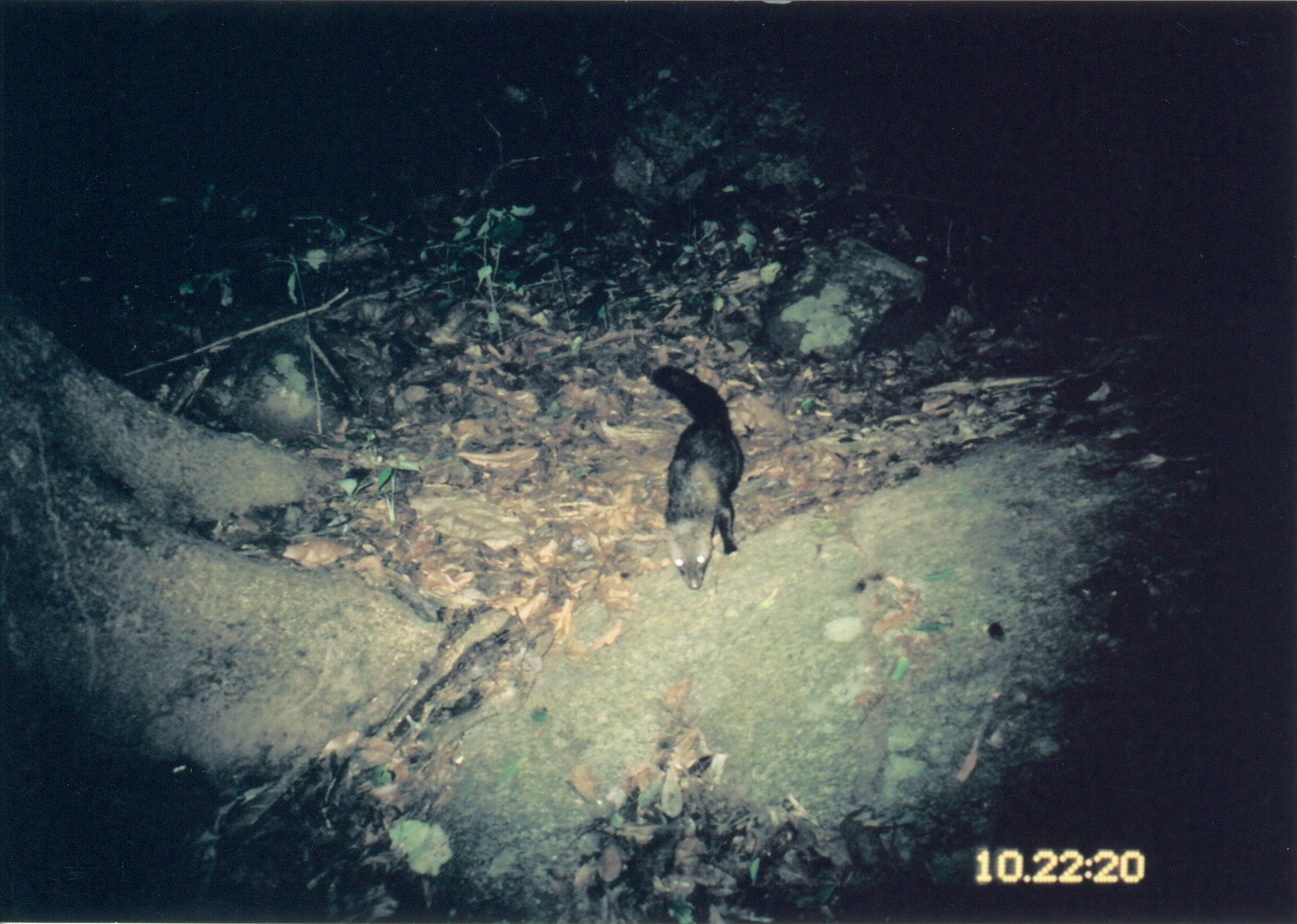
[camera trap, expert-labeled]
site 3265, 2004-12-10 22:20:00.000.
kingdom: Animalia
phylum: Chordata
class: Mammalia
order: Carnivora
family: Herpestidae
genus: Bdeogale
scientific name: Bdeogale crassicauda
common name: bushy-tailed mongoose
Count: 1.